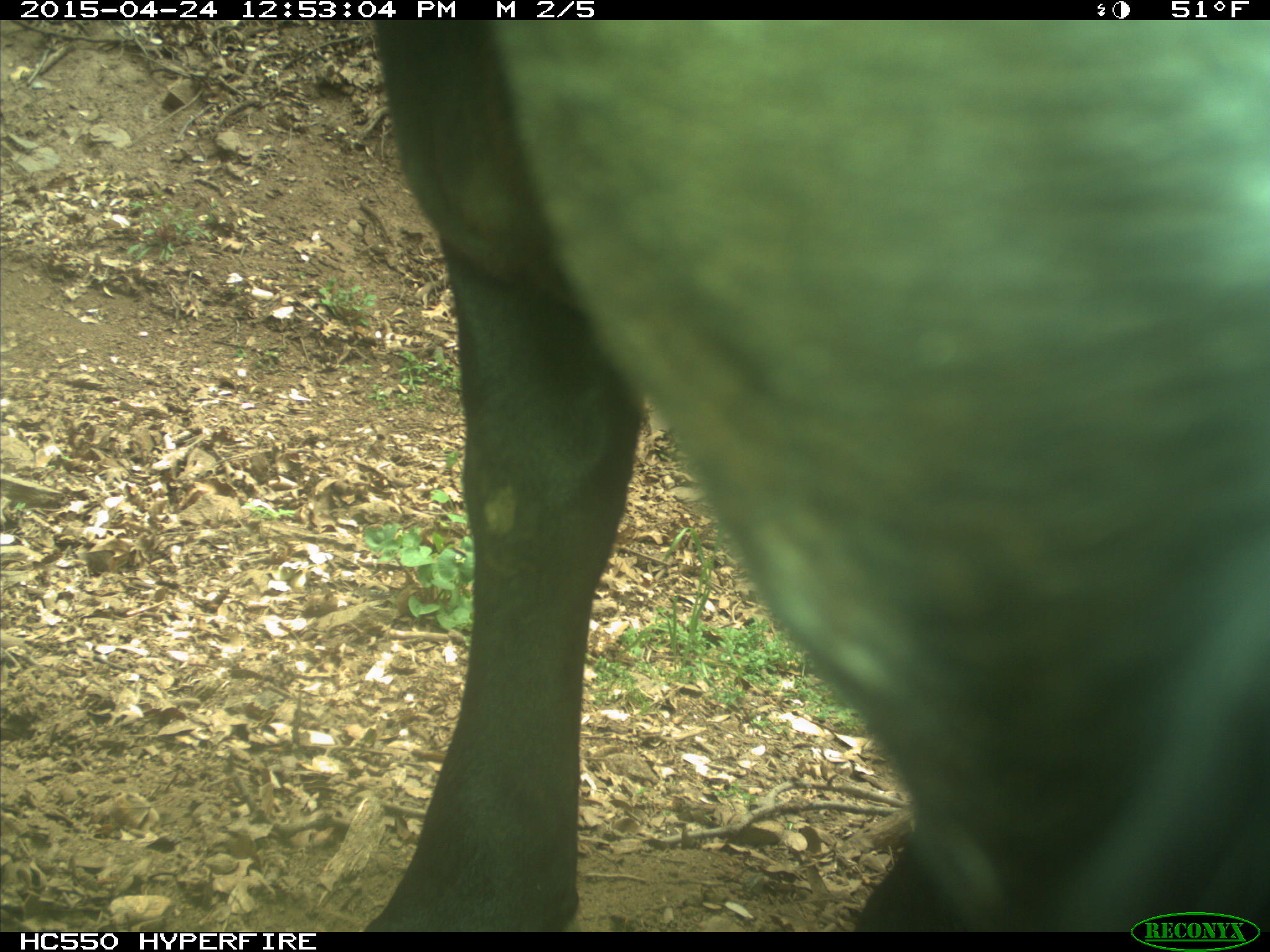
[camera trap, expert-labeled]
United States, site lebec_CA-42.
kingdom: Animalia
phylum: Chordata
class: Mammalia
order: Artiodactyla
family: Bovidae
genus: Bos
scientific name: Bos taurus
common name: domestic cow